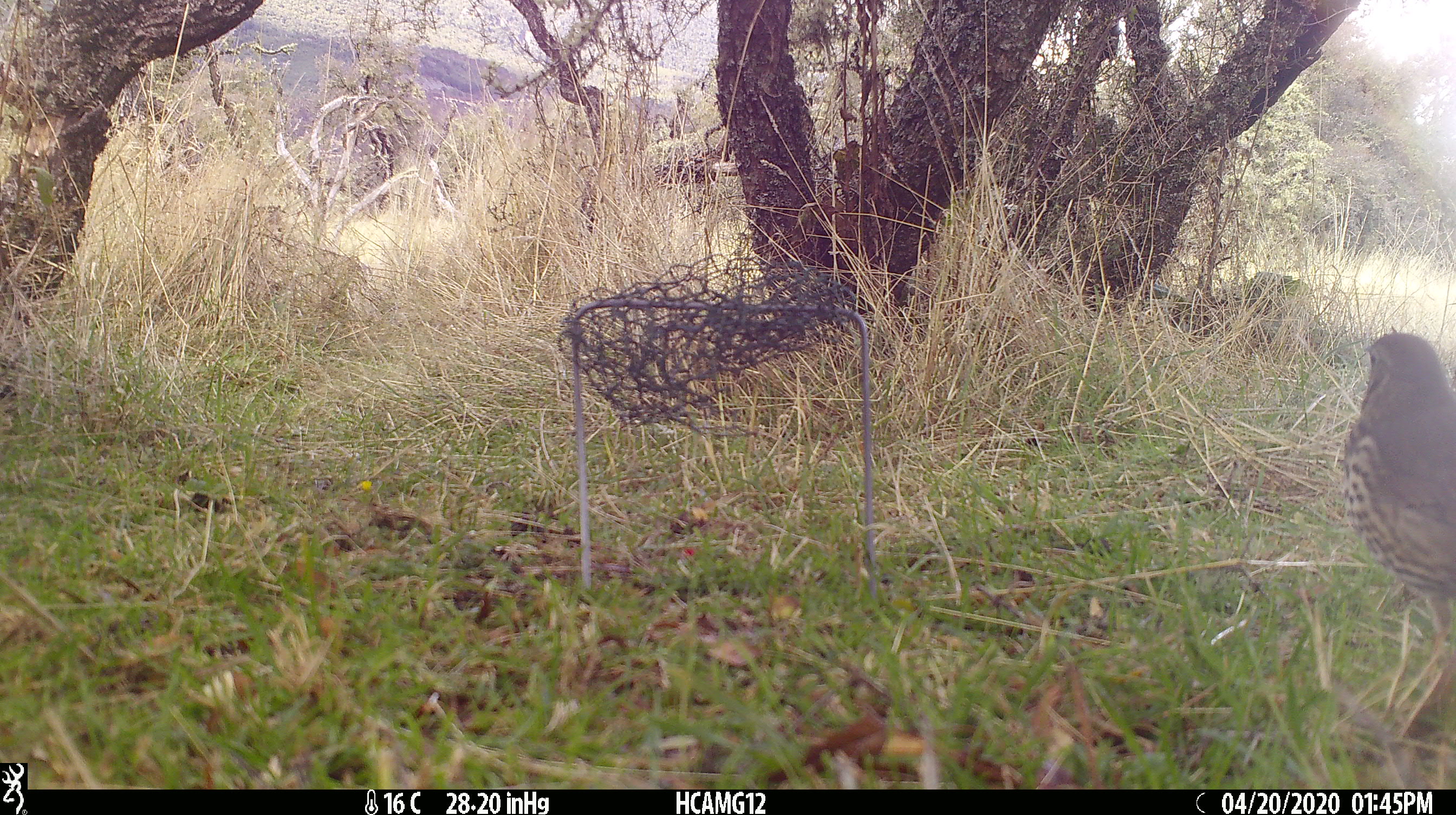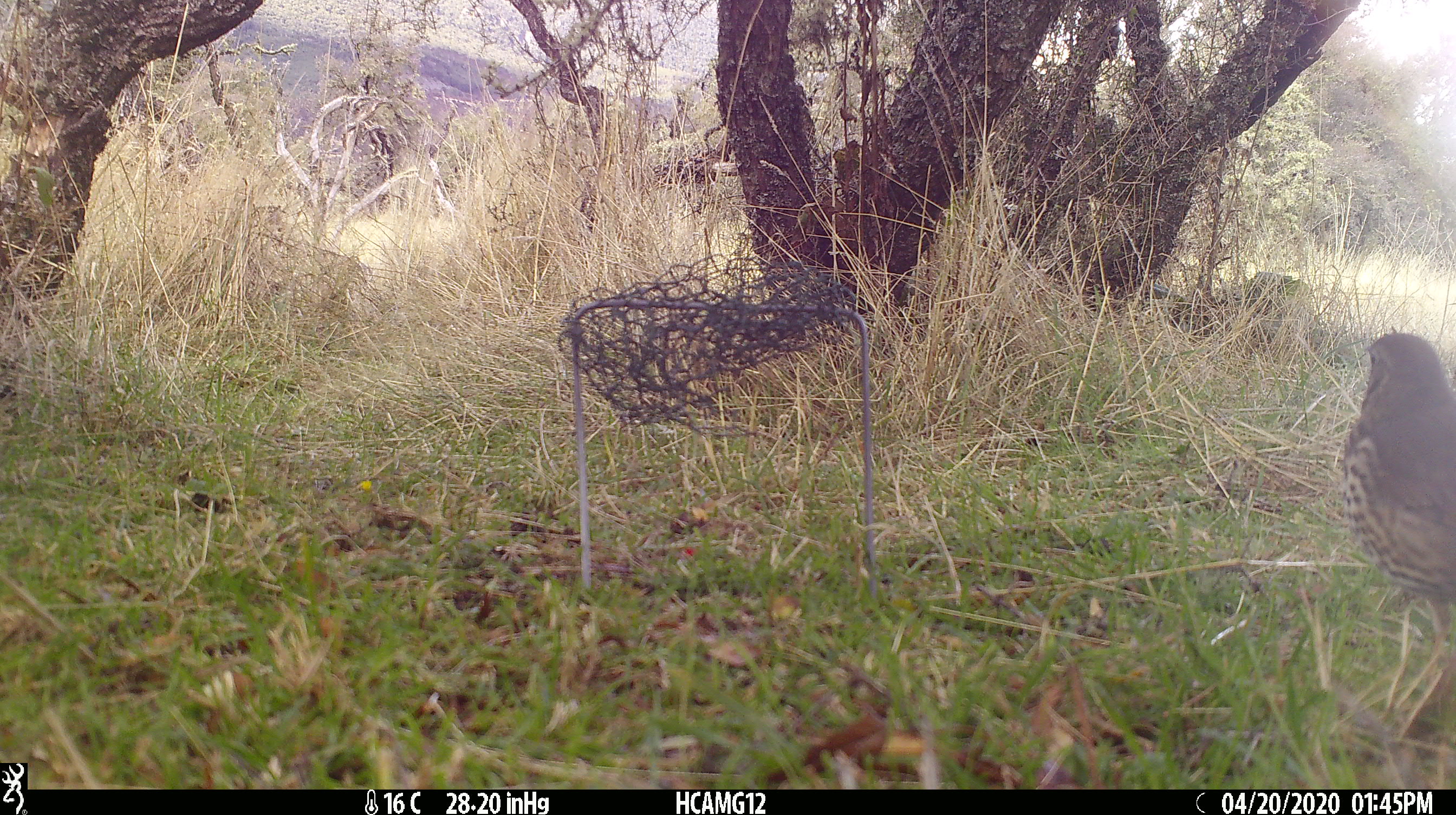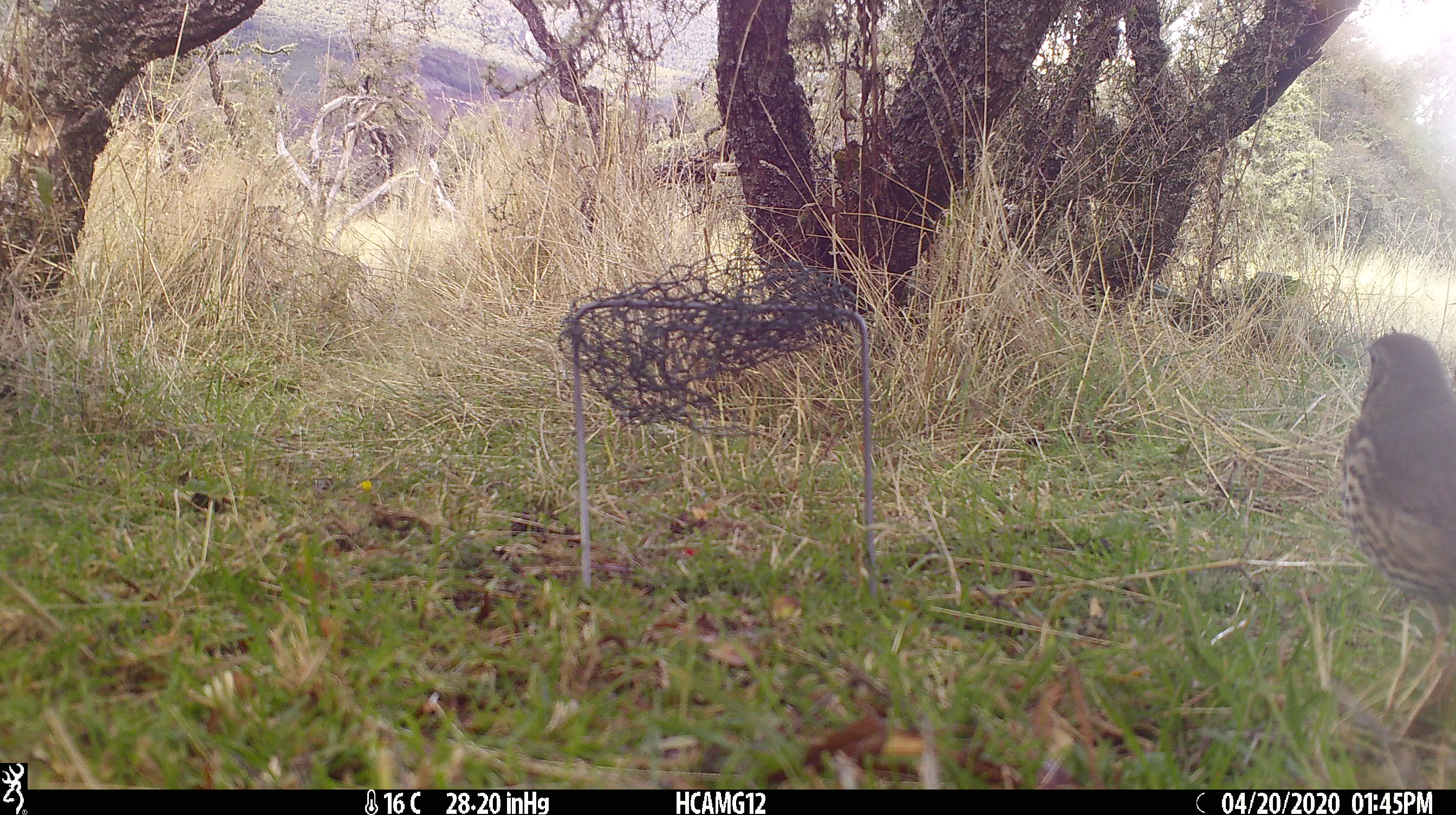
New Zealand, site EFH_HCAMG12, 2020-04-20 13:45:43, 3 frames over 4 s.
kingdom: Animalia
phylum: Chordata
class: Aves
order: Passeriformes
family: Turdidae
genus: Turdus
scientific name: Turdus philomelos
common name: song thrush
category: thrush